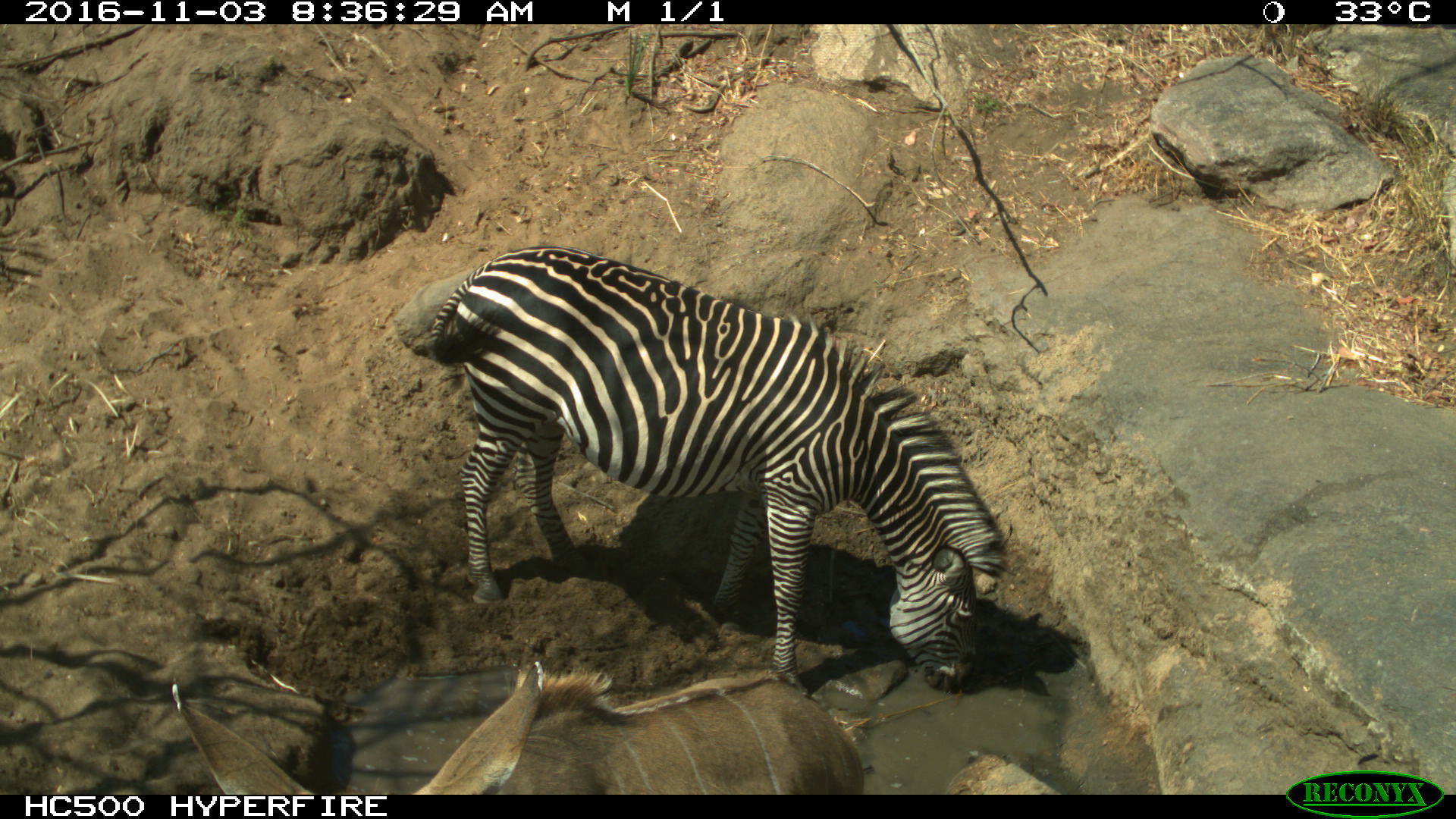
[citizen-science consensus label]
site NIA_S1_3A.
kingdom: Animalia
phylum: Chordata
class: Mammalia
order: Artiodactyla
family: Bovidae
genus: Tragelaphus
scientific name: Tragelaphus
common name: kudu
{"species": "kudu (Tragelaphus)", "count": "1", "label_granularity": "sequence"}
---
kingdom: Animalia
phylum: Chordata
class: Mammalia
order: Perissodactyla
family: Equidae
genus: Equus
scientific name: Equus quagga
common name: plains zebra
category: zebraplains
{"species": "zebraplains (plains zebra) (Equus quagga)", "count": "1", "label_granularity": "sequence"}